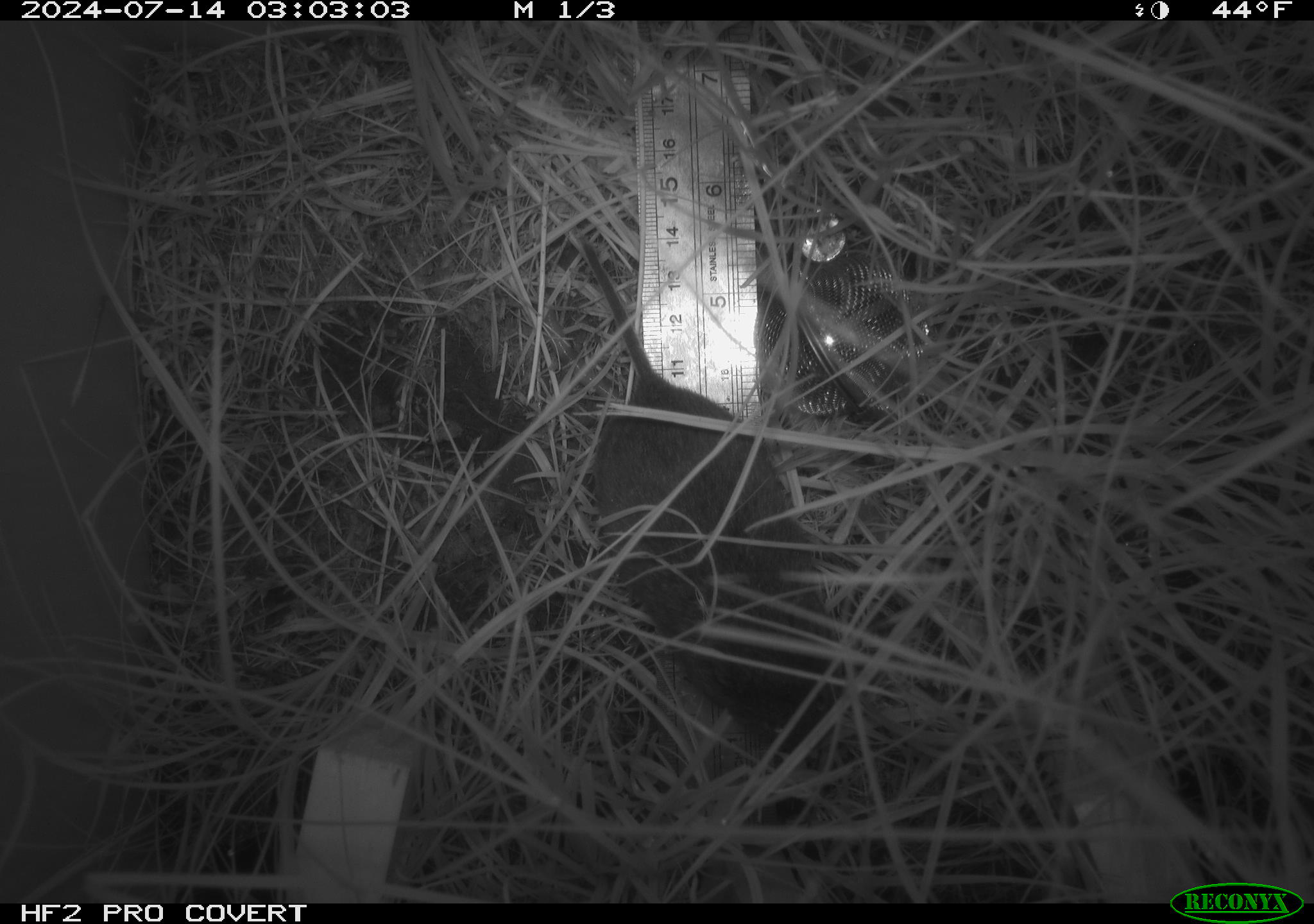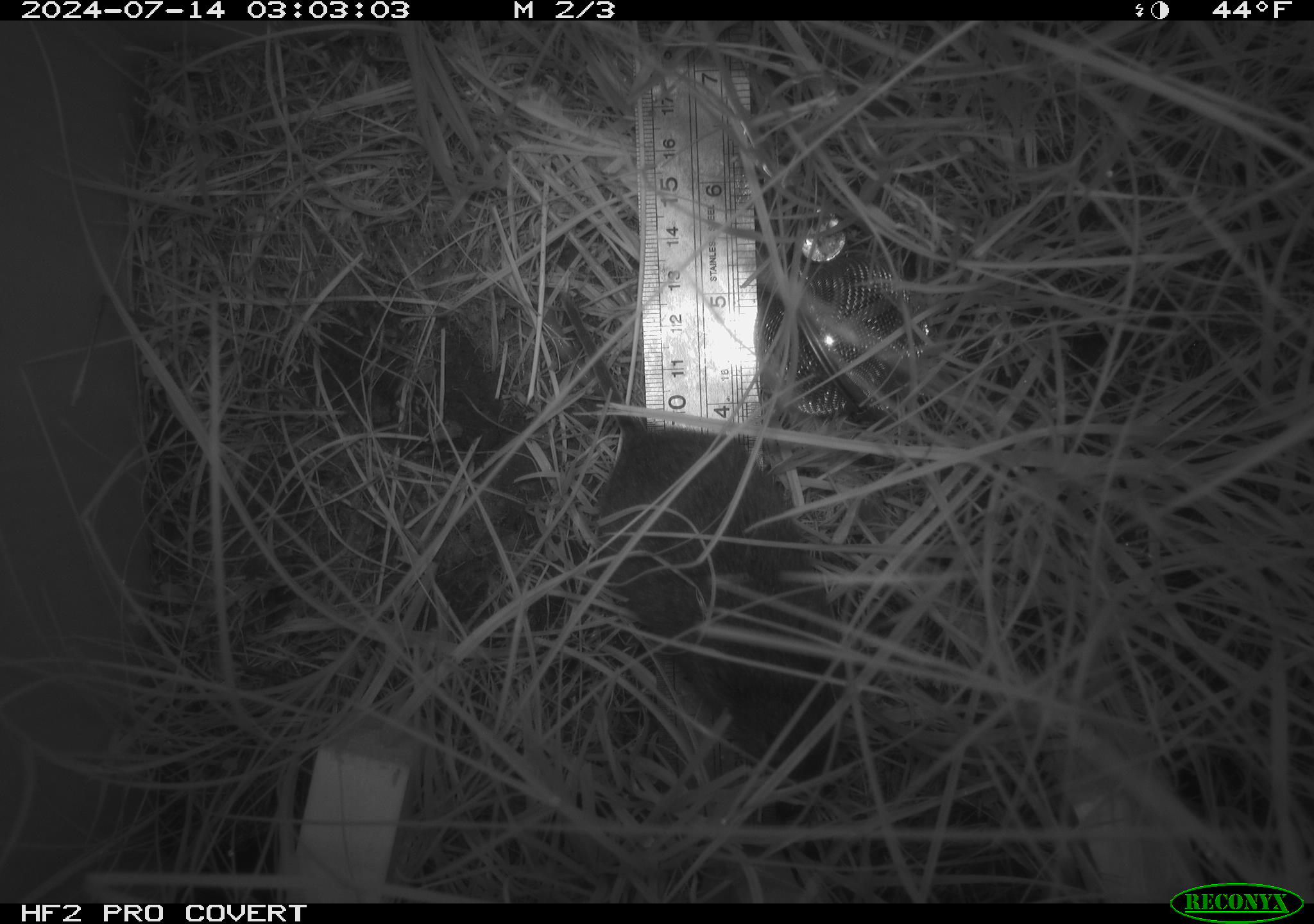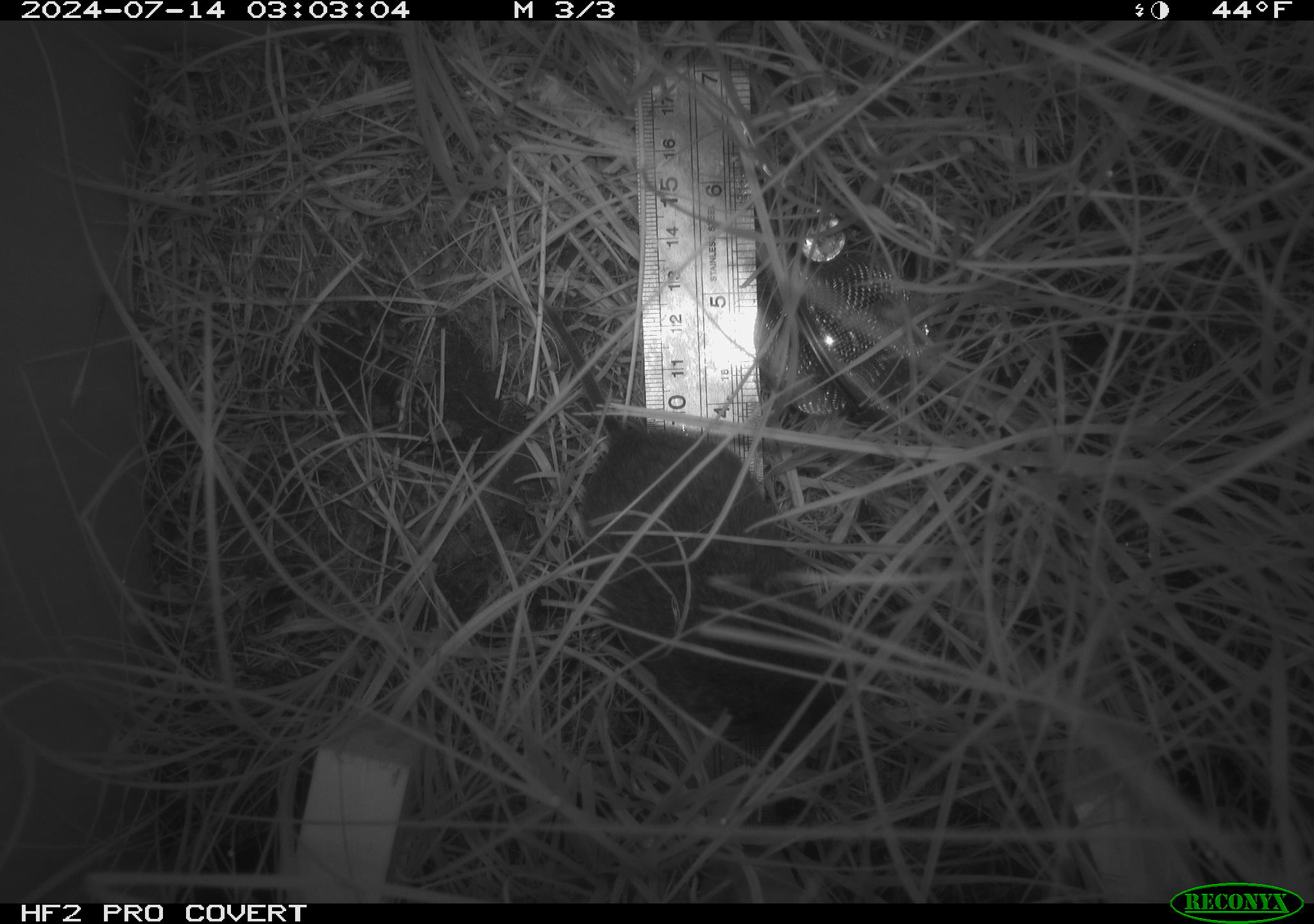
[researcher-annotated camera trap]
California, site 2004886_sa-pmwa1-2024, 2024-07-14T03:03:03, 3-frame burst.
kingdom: Animalia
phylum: Chordata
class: Mammalia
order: Rodentia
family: Cricetidae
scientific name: Arvicolinae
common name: voles, lemmings, and muskrats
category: arvicolinae subfamily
Arvicolinae subfamily (voles, lemmings, and muskrats) (Arvicolinae).